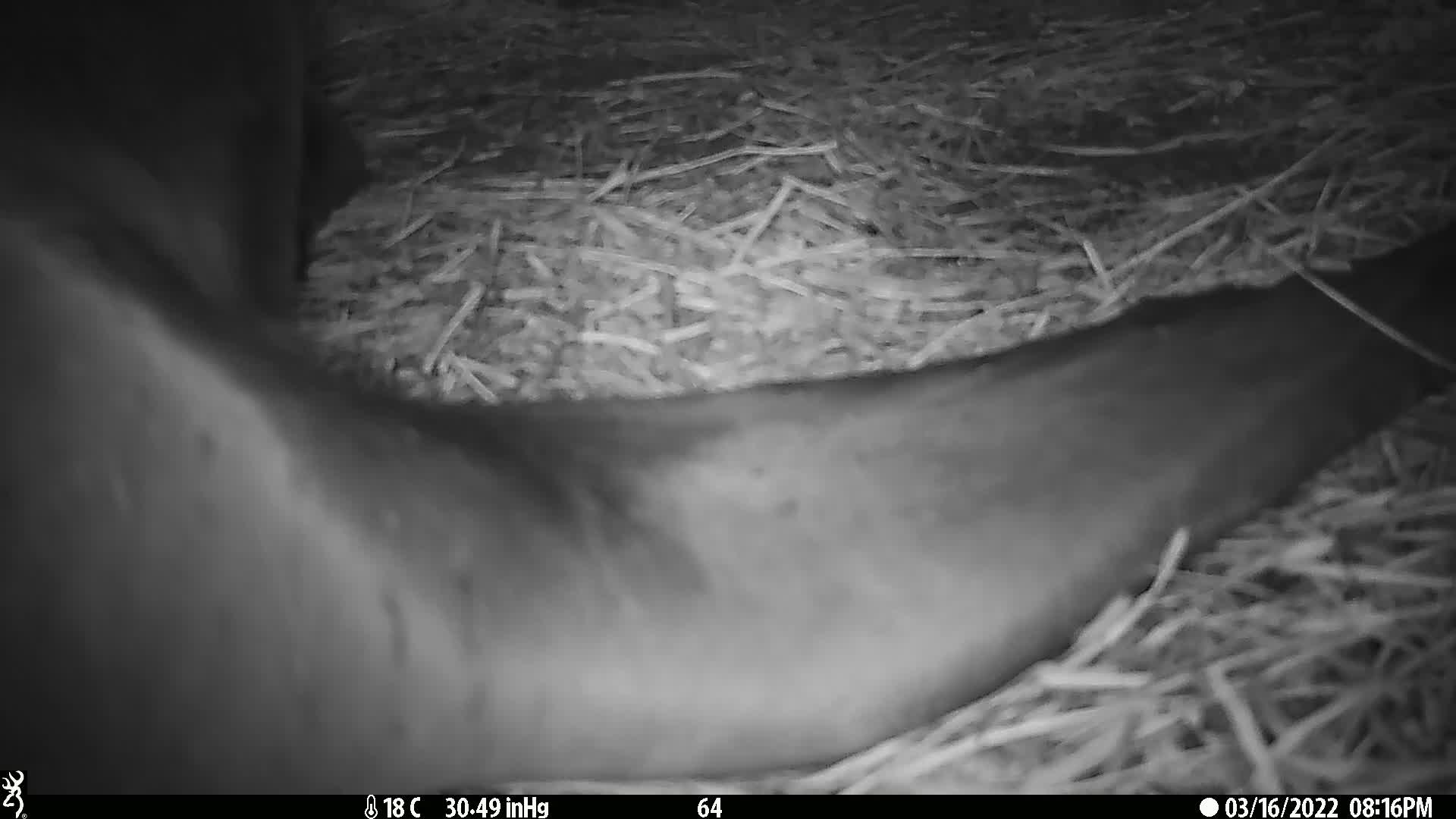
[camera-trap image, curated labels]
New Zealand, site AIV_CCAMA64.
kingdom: Animalia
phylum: Chordata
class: Mammalia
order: Carnivora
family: Otariidae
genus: Phocarctos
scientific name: Phocarctos hookeri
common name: new zealand sea lion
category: sealion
Sealion (new zealand sea lion) (Phocarctos hookeri).